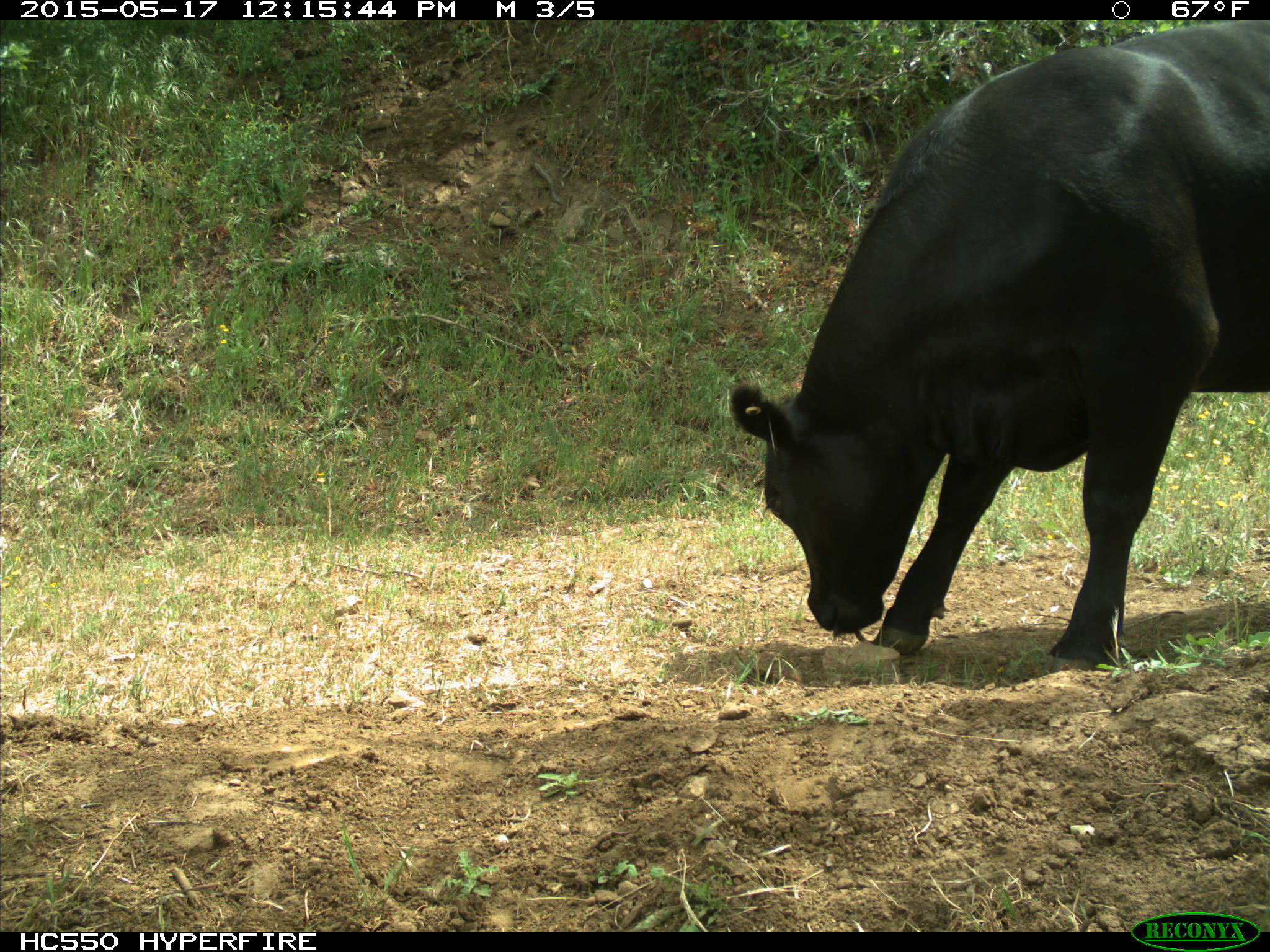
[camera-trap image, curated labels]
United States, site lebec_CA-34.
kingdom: Animalia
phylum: Chordata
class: Mammalia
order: Artiodactyla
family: Bovidae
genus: Bos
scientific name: Bos taurus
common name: domestic cow